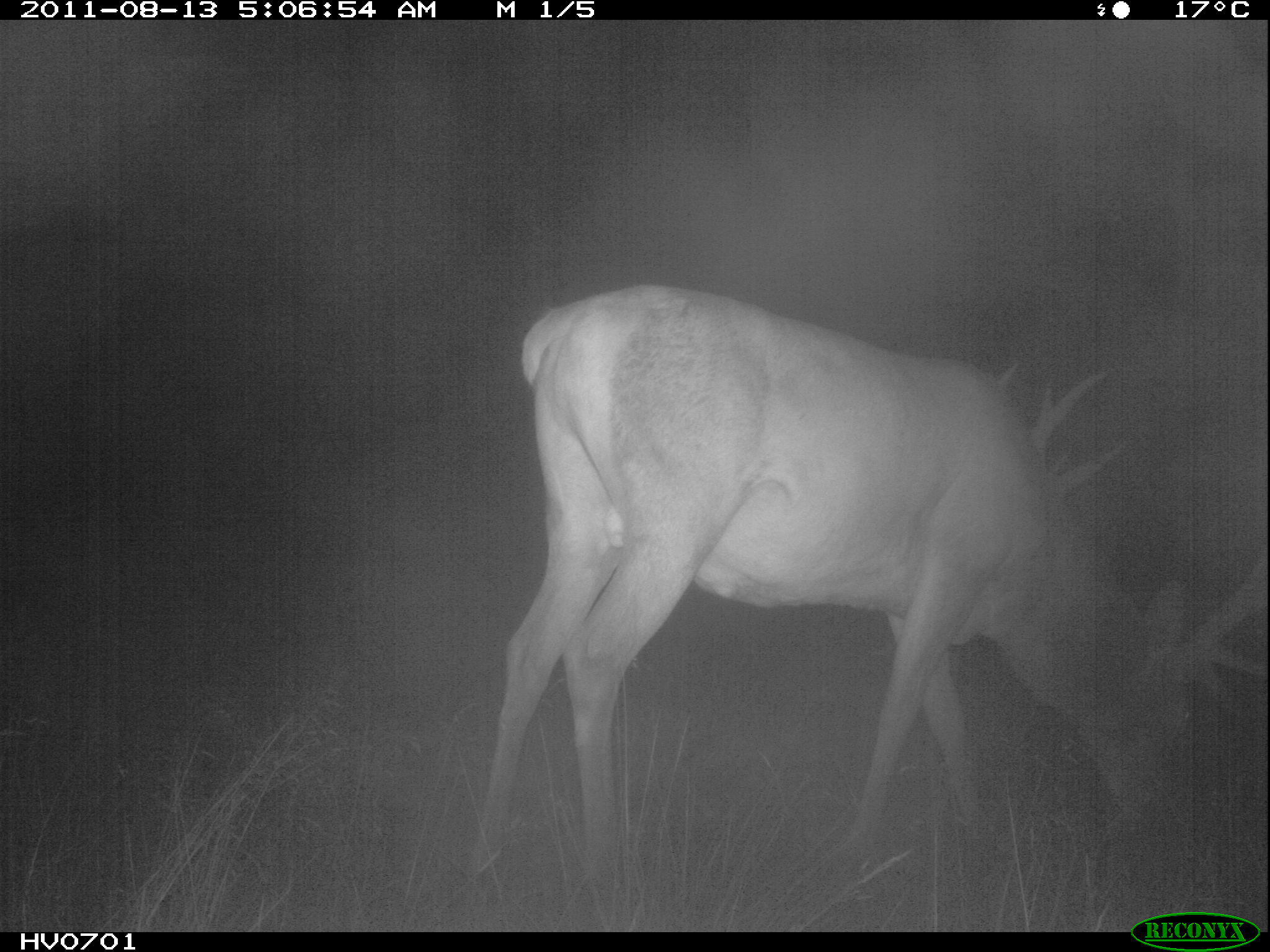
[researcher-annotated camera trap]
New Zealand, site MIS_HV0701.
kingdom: Animalia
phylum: Chordata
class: Mammalia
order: Artiodactyla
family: Cervidae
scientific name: Cervidae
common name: deer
Deer (Cervidae).